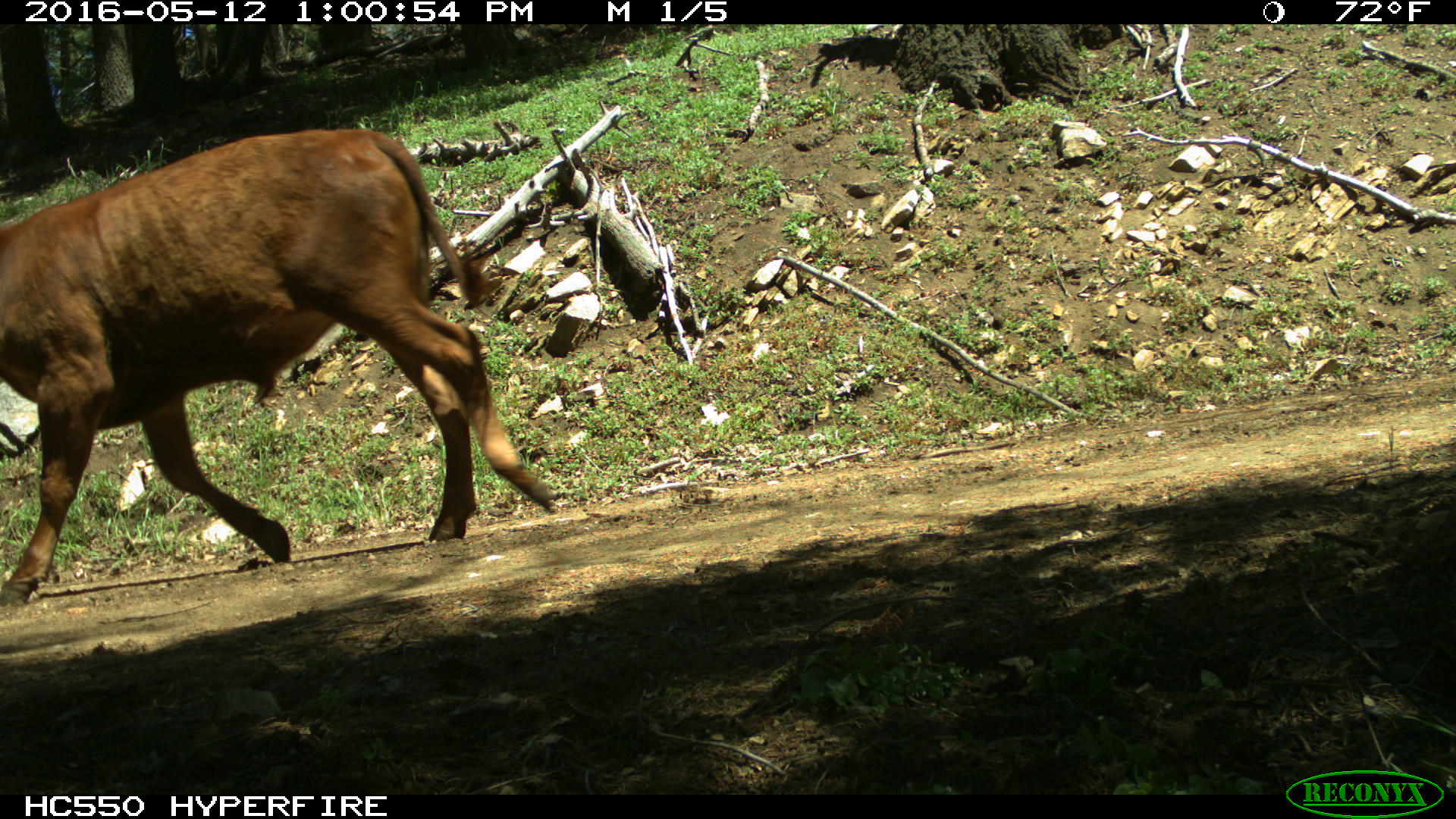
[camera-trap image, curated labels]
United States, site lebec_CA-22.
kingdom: Animalia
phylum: Chordata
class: Mammalia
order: Artiodactyla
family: Bovidae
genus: Bos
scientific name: Bos taurus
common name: domestic cow